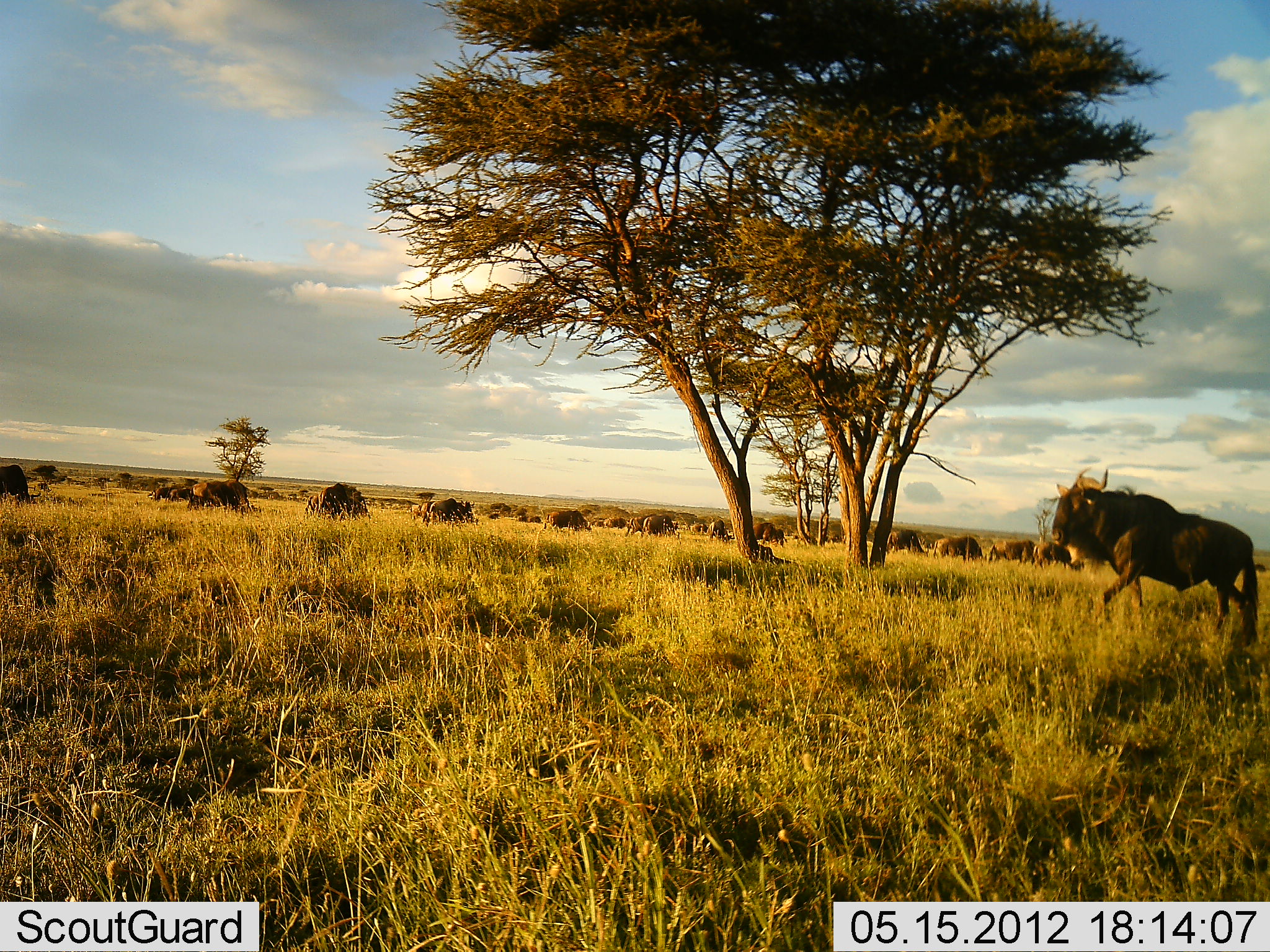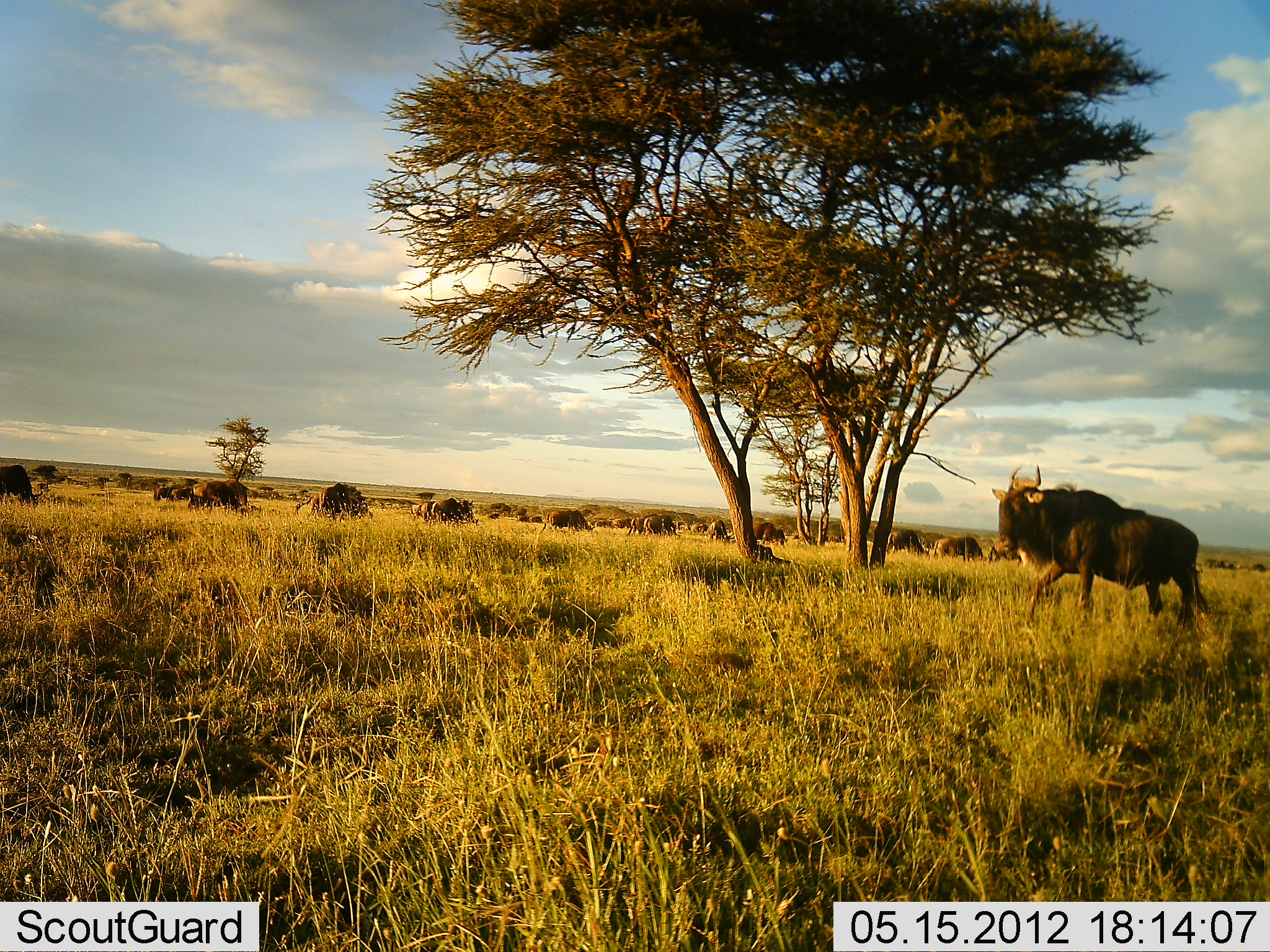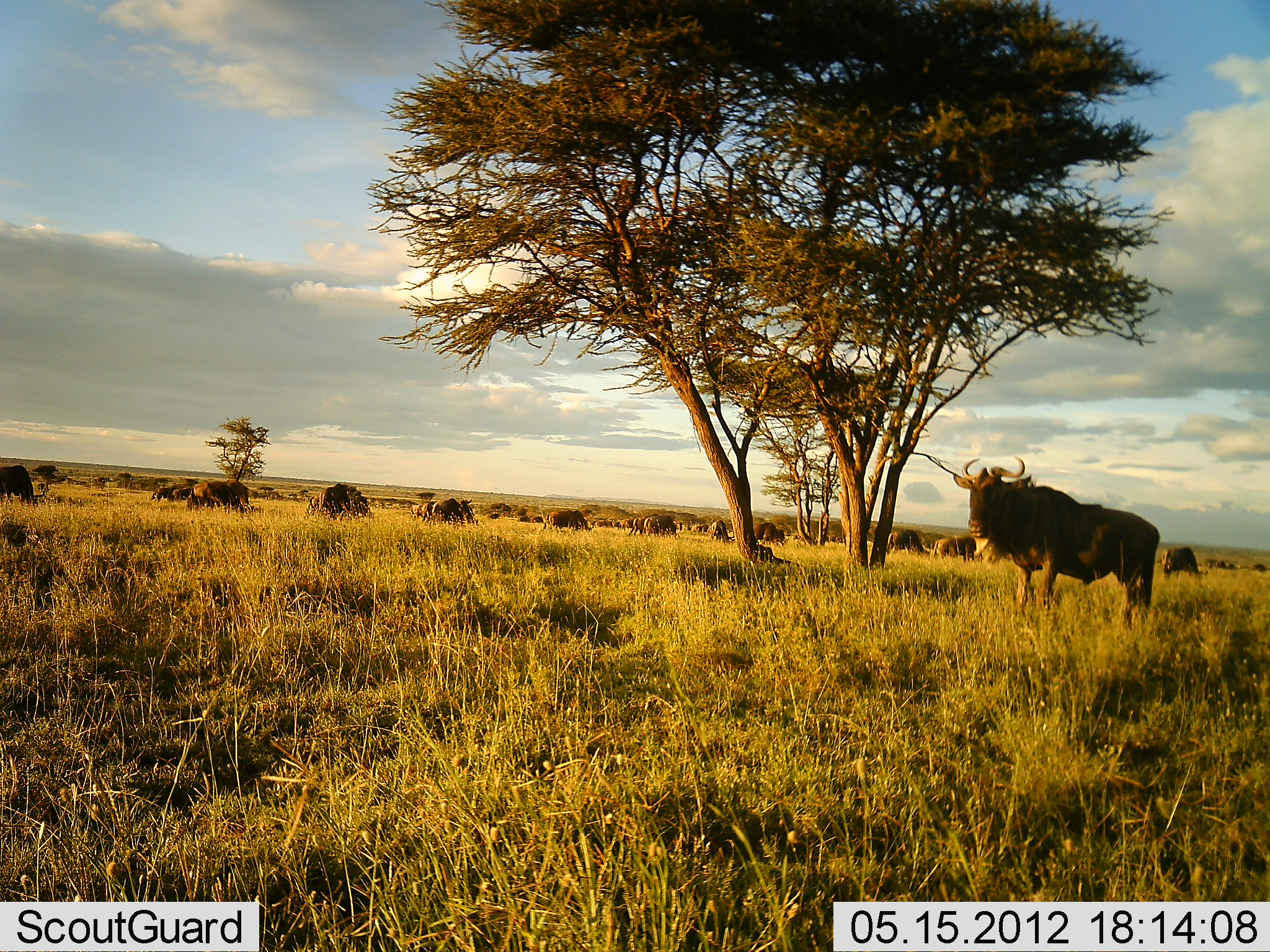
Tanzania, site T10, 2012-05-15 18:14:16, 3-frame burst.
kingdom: Animalia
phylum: Chordata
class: Mammalia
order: Artiodactyla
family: Bovidae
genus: Connochaetes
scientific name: Connochaetes taurinus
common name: blue wildebeest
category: wildebeest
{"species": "wildebeest (blue wildebeest) (Connochaetes taurinus)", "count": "11-50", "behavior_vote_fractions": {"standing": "40%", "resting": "10%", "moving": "70%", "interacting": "0%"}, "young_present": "0%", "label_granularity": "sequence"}